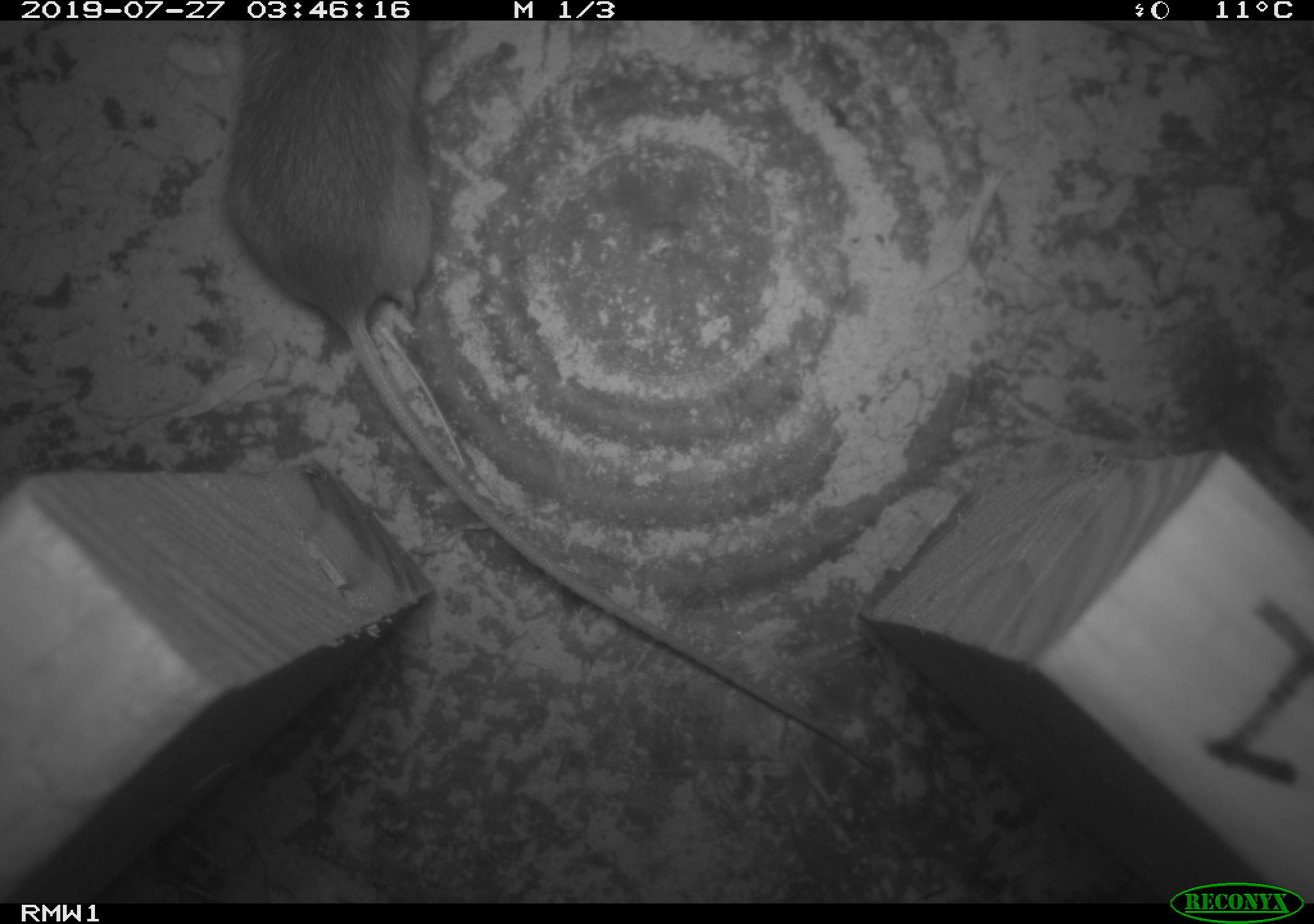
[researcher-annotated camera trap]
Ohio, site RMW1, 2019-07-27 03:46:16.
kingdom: Animalia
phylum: Chordata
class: Mammalia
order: Rodentia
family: Zapodidae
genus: Napaeozapus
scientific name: Napaeozapus insignis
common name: woodland jumping mouse